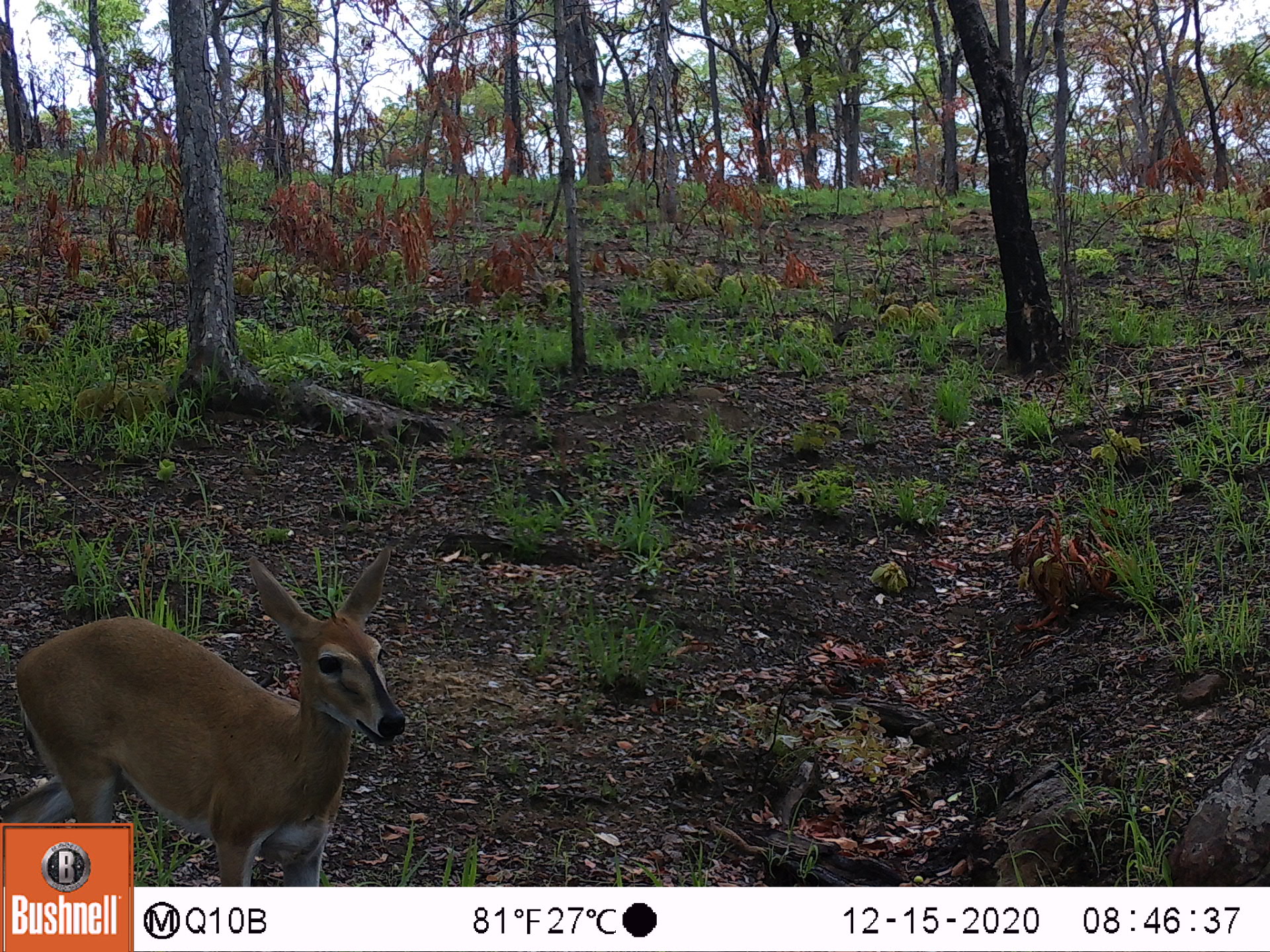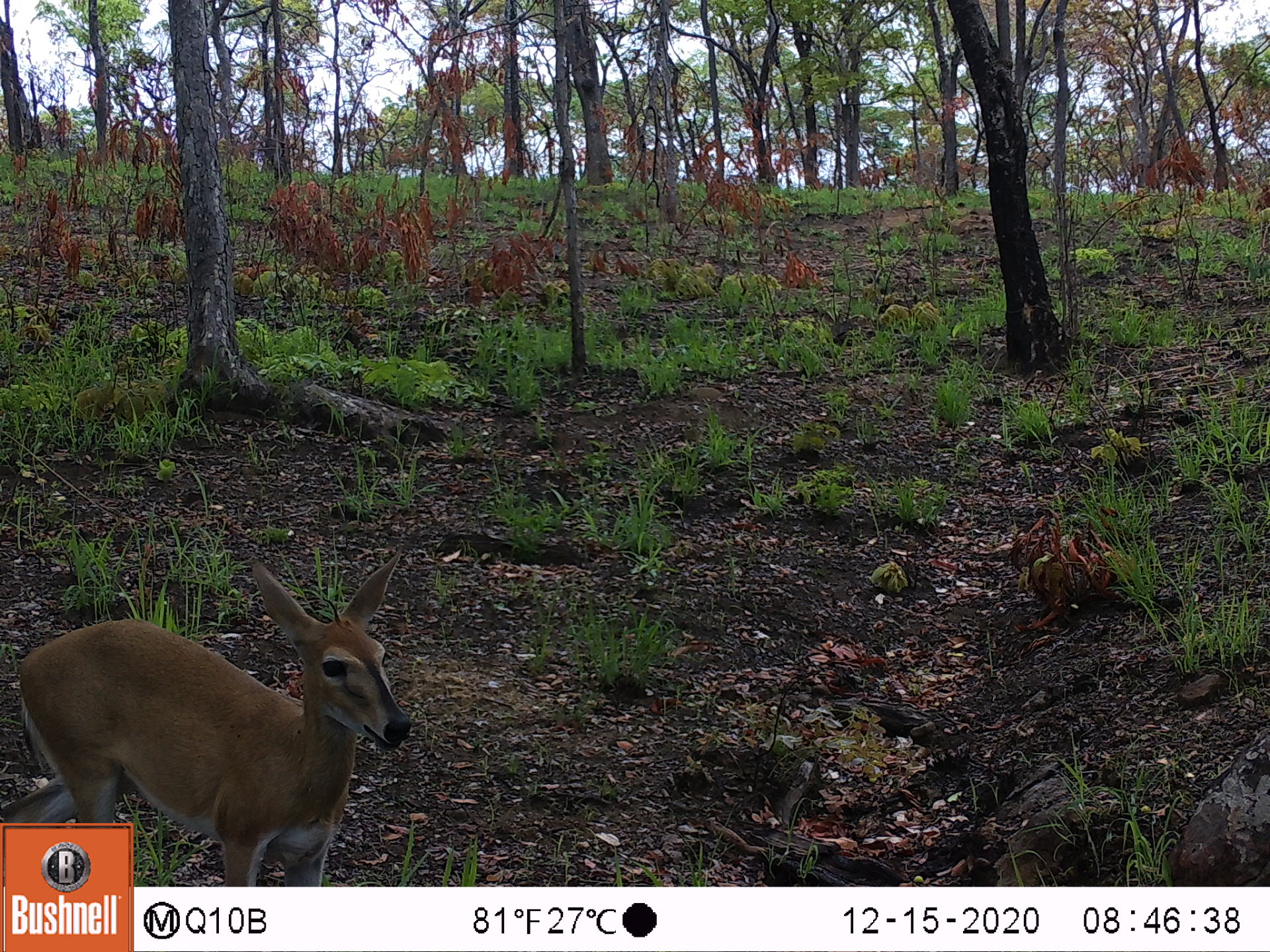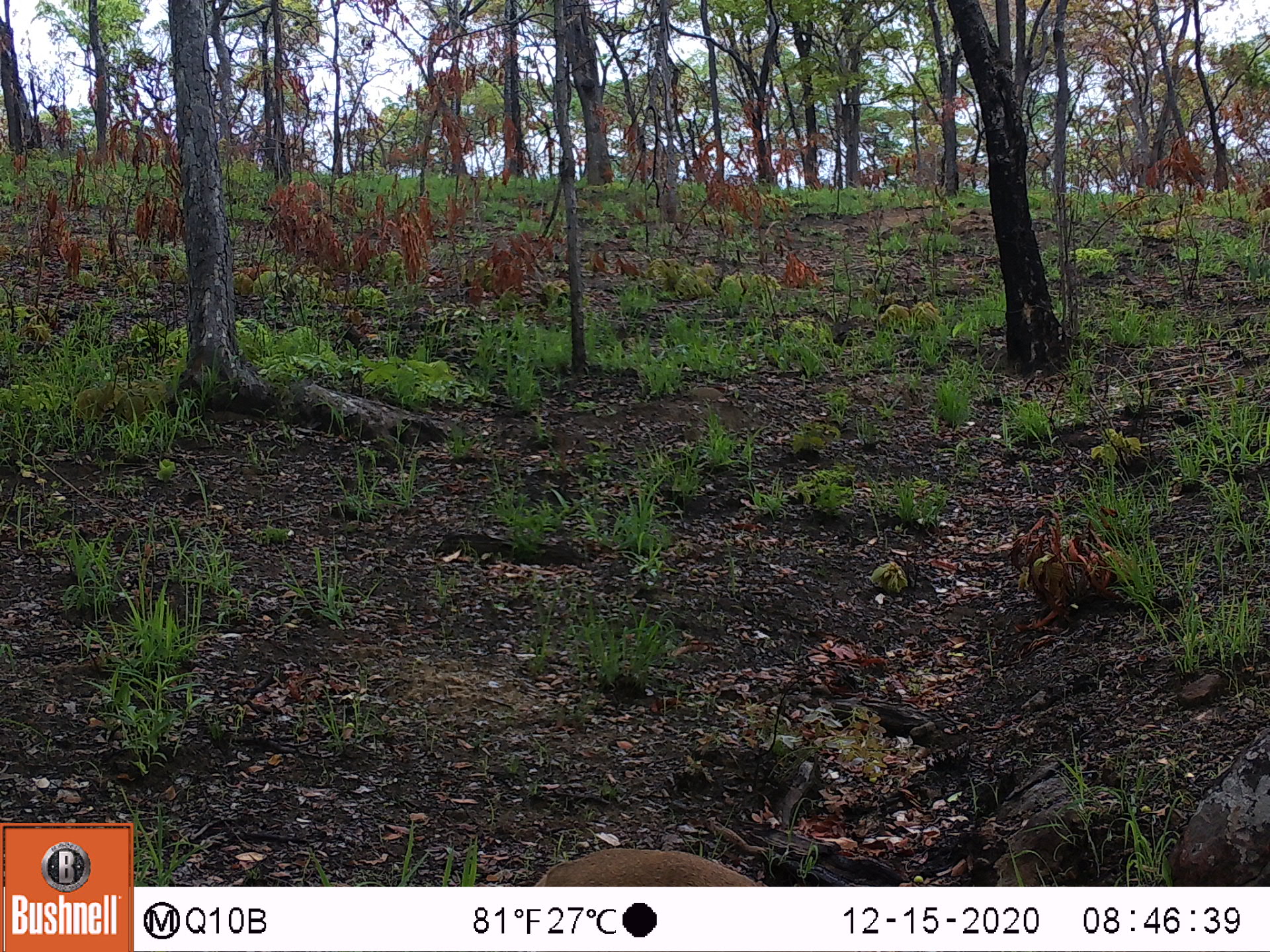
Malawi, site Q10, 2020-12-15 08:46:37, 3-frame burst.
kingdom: Animalia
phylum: Chordata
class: Mammalia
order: Artiodactyla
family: Bovidae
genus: Sylvicapra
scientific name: Sylvicapra grimmia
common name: common duiker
Common duiker (Sylvicapra grimmia), count 1.